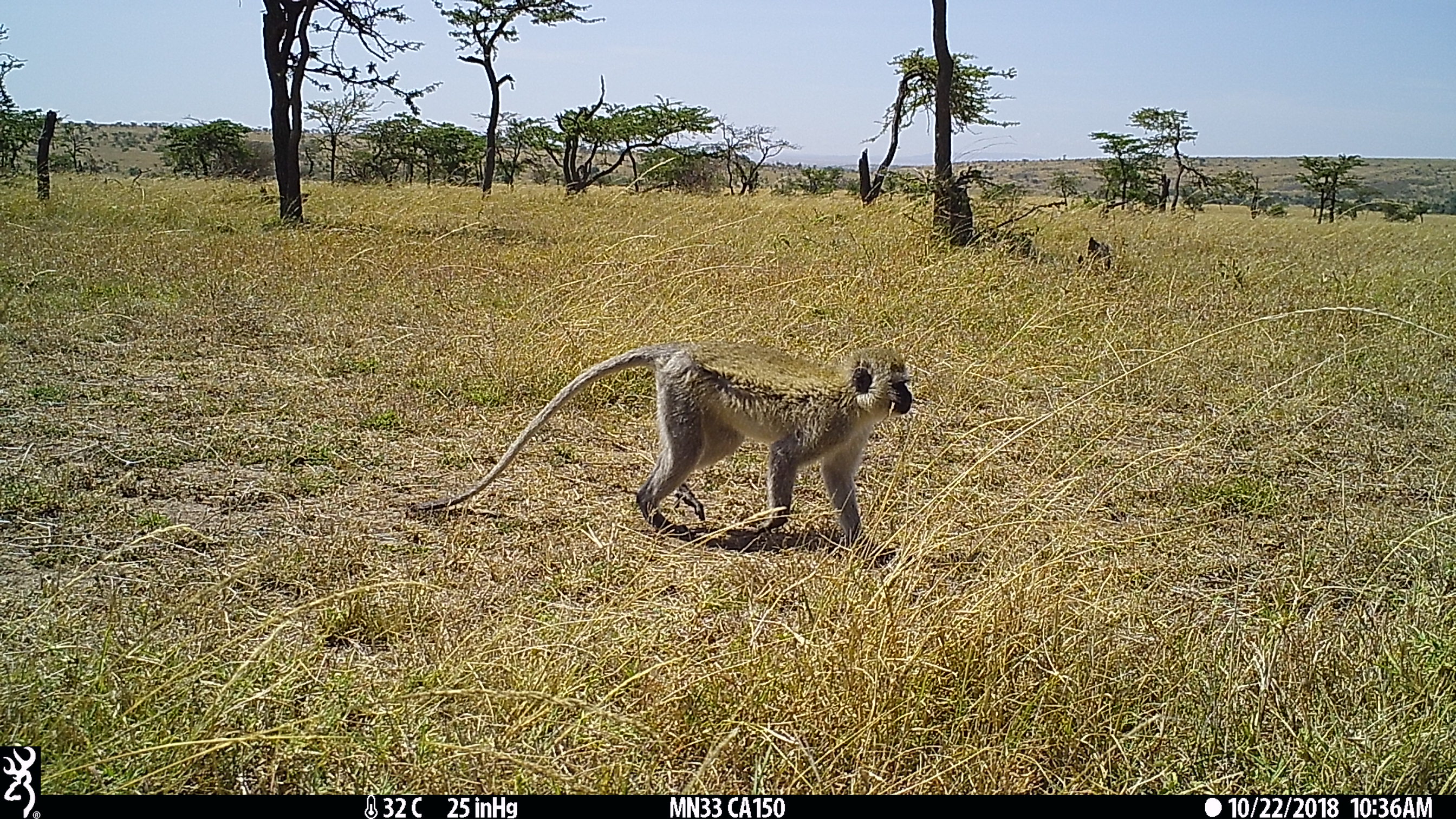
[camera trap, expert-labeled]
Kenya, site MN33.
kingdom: Animalia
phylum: Chordata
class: Mammalia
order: Primates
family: Cercopithecidae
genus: Chlorocebus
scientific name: Chlorocebus pygerythrus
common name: vervet monkey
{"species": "vervet monkey (Chlorocebus pygerythrus)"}